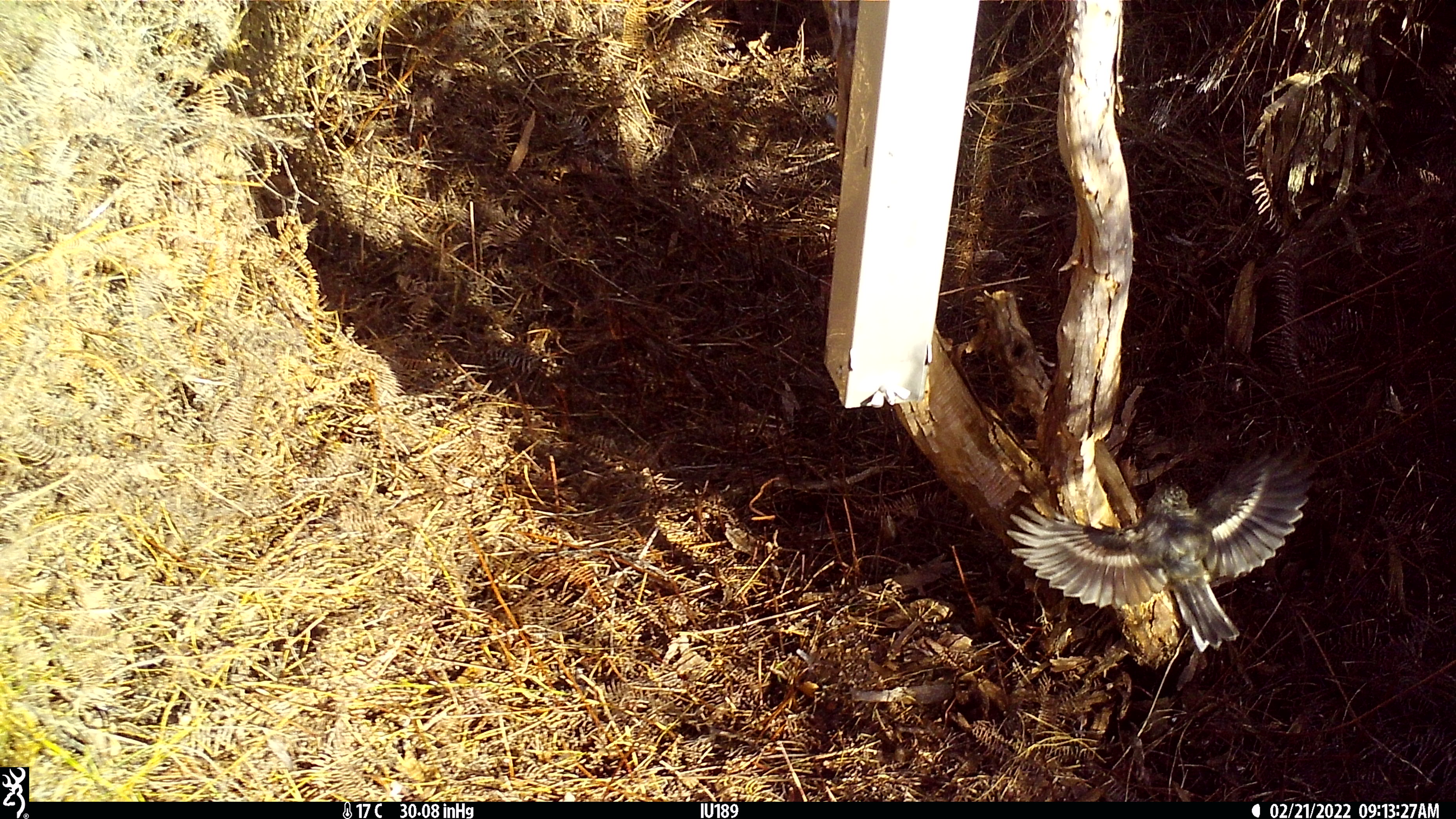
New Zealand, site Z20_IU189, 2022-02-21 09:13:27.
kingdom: Animalia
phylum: Chordata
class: Aves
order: Passeriformes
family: Petroicidae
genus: Petroica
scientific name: Petroica macrocephala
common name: tomtit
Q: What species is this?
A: Tomtit (Petroica macrocephala).